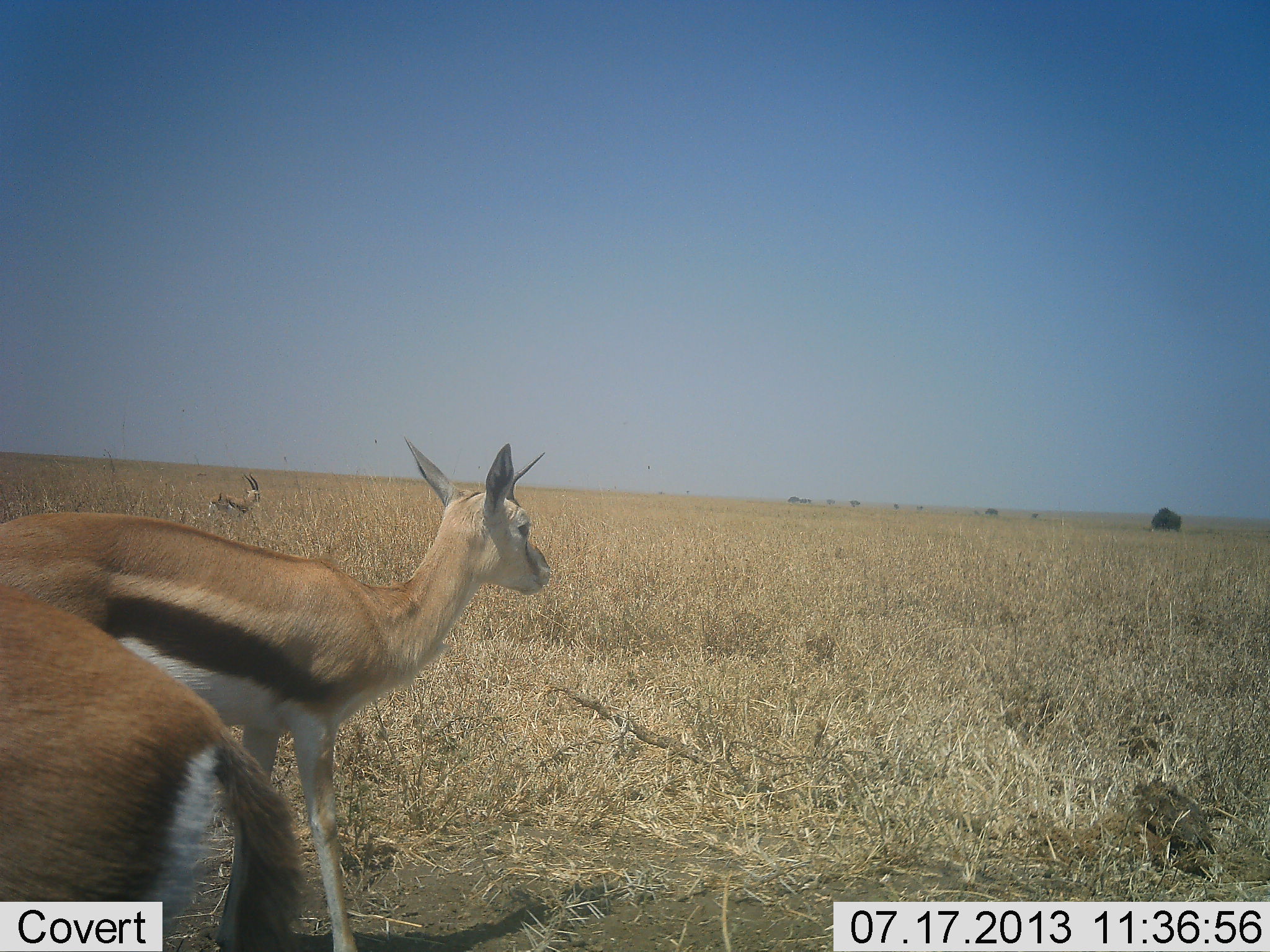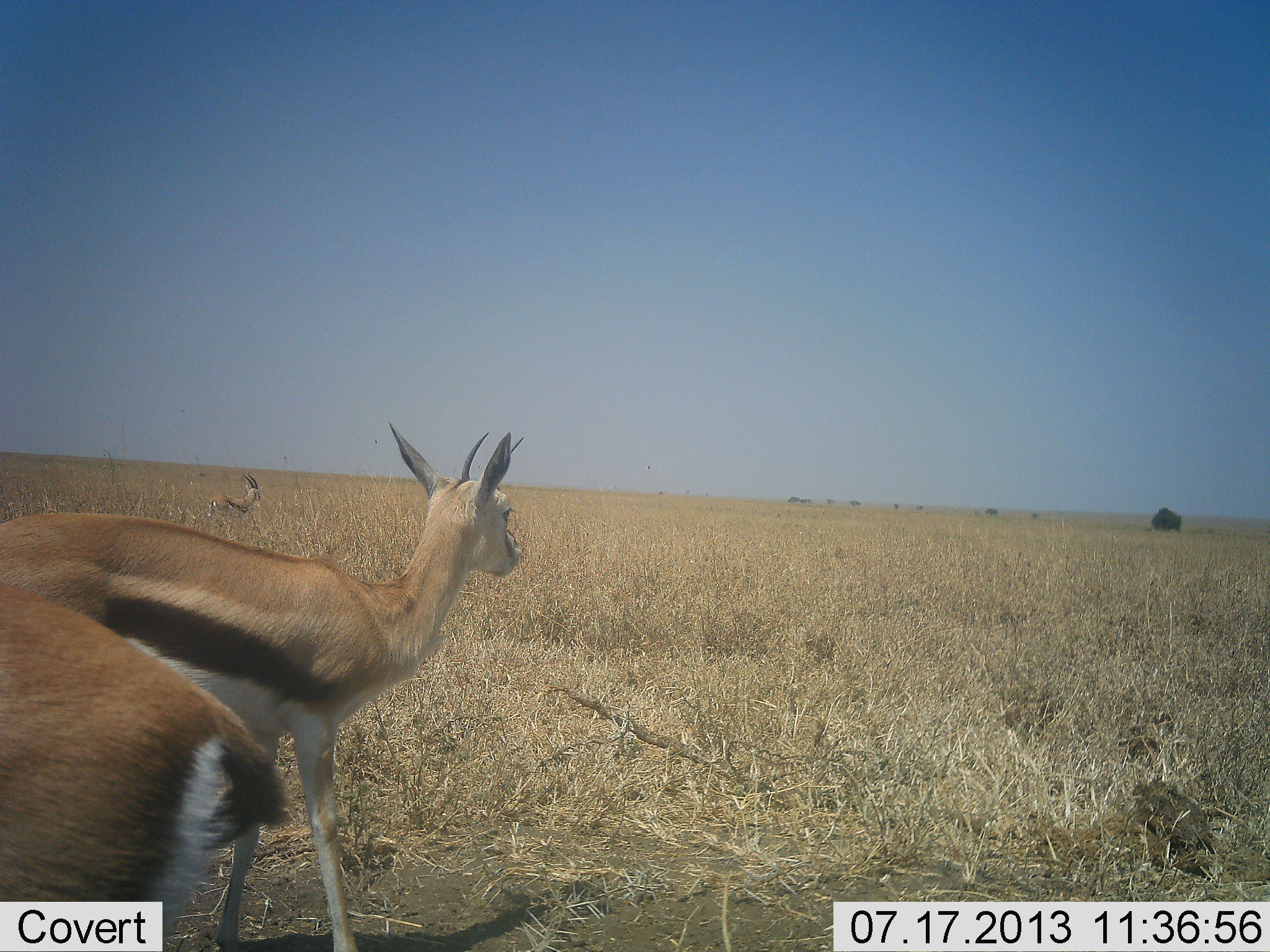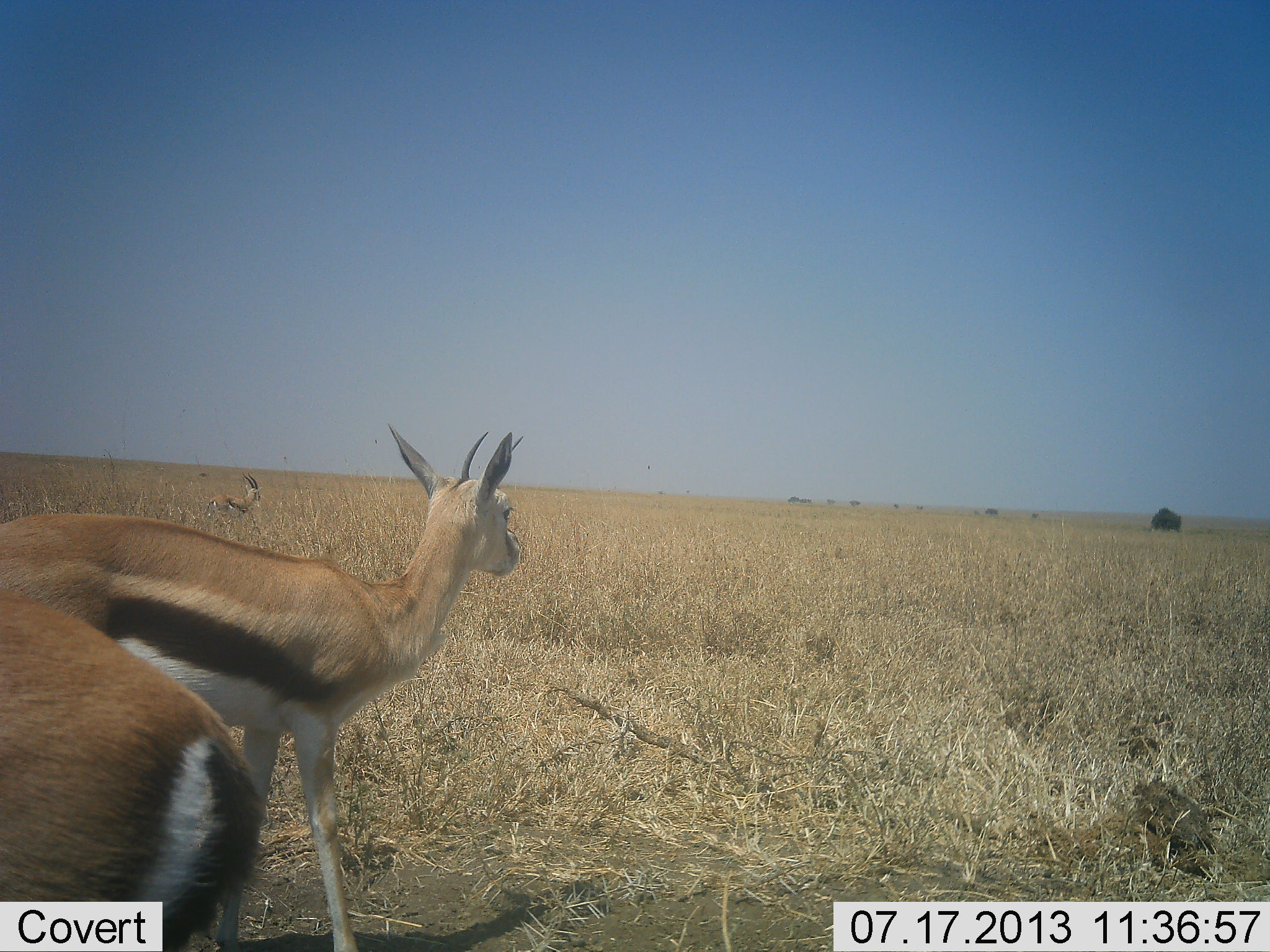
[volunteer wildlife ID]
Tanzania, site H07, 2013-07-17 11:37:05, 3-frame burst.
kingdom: Animalia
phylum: Chordata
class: Mammalia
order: Artiodactyla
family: Bovidae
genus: Eudorcas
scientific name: Eudorcas thomsonii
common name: thomson's gazelle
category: gazellethomsons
Gazellethomsons (thomson's gazelle) (Eudorcas thomsonii), count 3. Behavior (volunteer vote fractions): standing 90%, resting 10%, moving 10%, interacting 0%. Young present (vote fraction): 0%. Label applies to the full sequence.